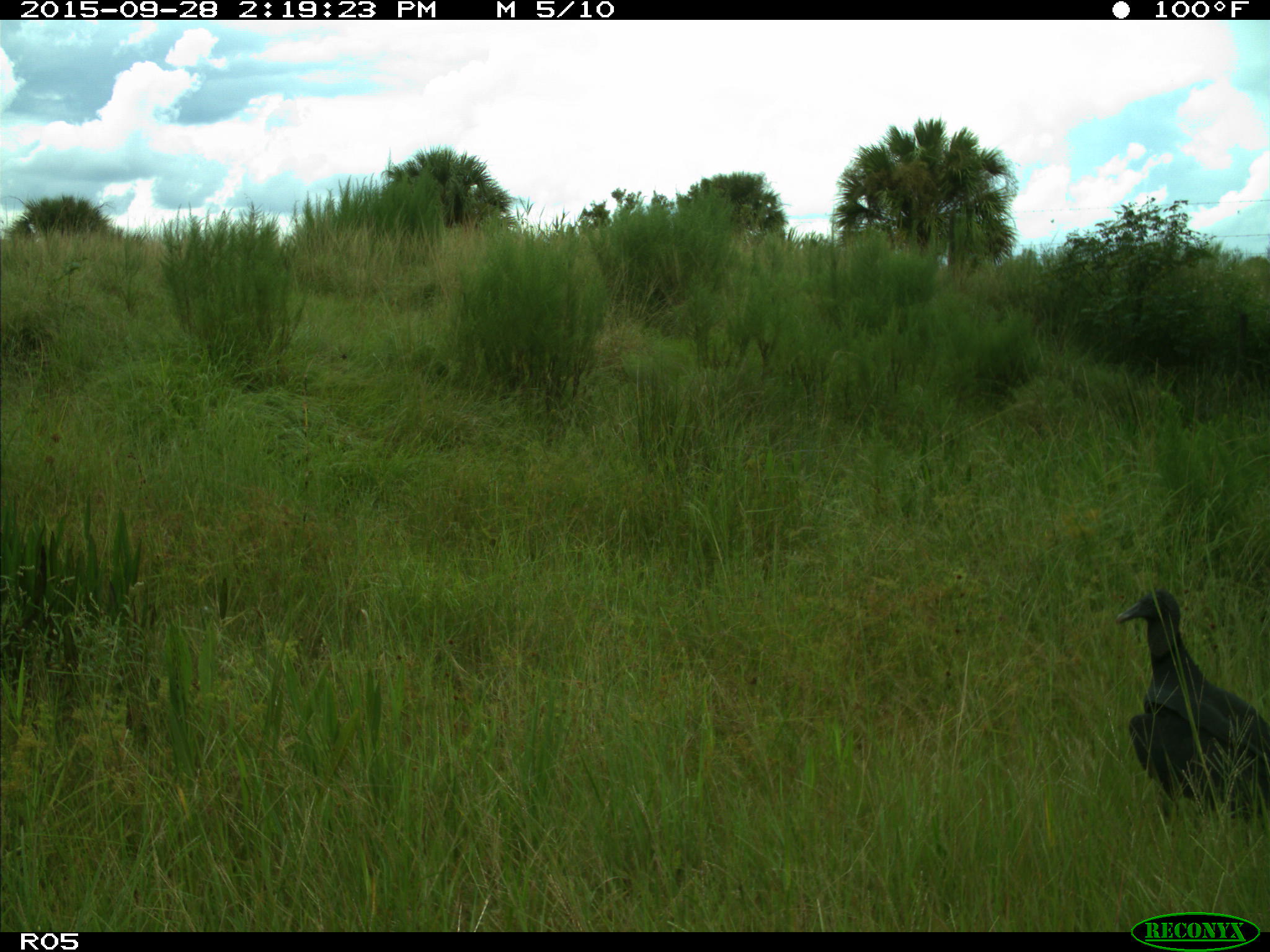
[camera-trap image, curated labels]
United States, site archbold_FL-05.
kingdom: Animalia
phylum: Chordata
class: Aves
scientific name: Aves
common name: birds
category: unidentified bird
Unidentified bird (birds) (Aves).